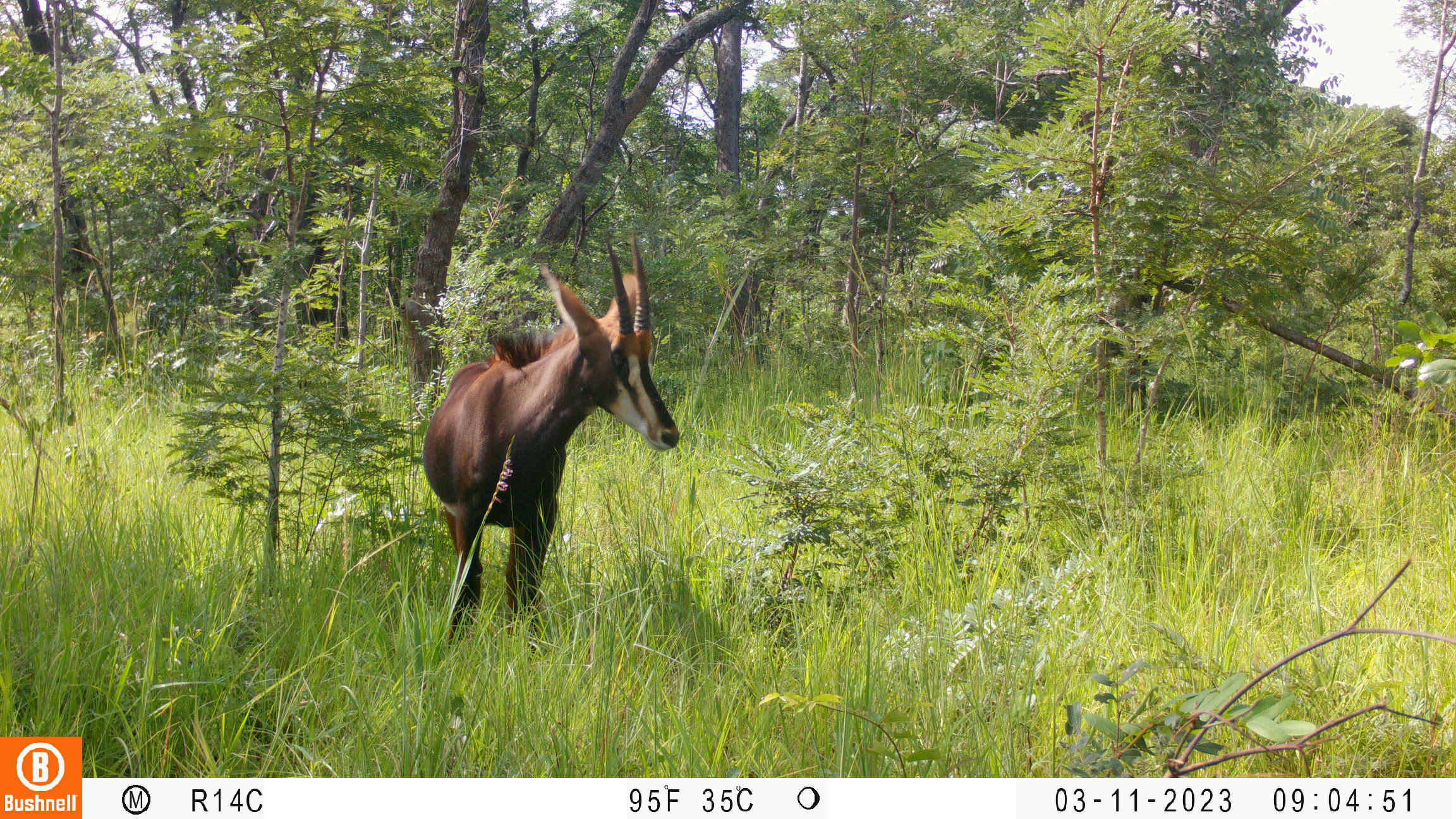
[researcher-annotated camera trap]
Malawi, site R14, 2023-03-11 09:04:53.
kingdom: Animalia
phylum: Chordata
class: Mammalia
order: Artiodactyla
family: Bovidae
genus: Hippotragus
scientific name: Hippotragus niger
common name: sable antelope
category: sable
Sable (sable antelope) (Hippotragus niger), count 1.